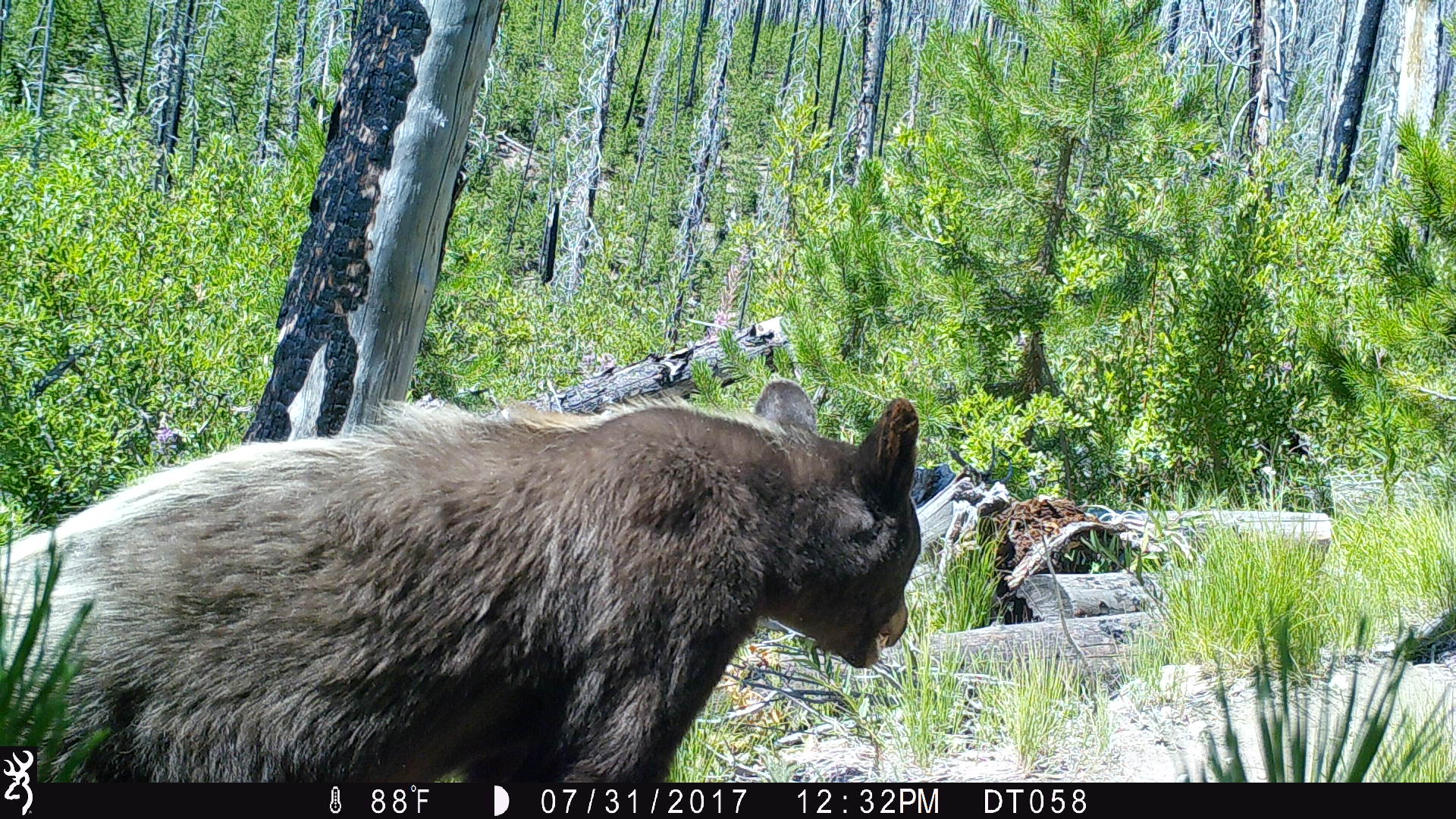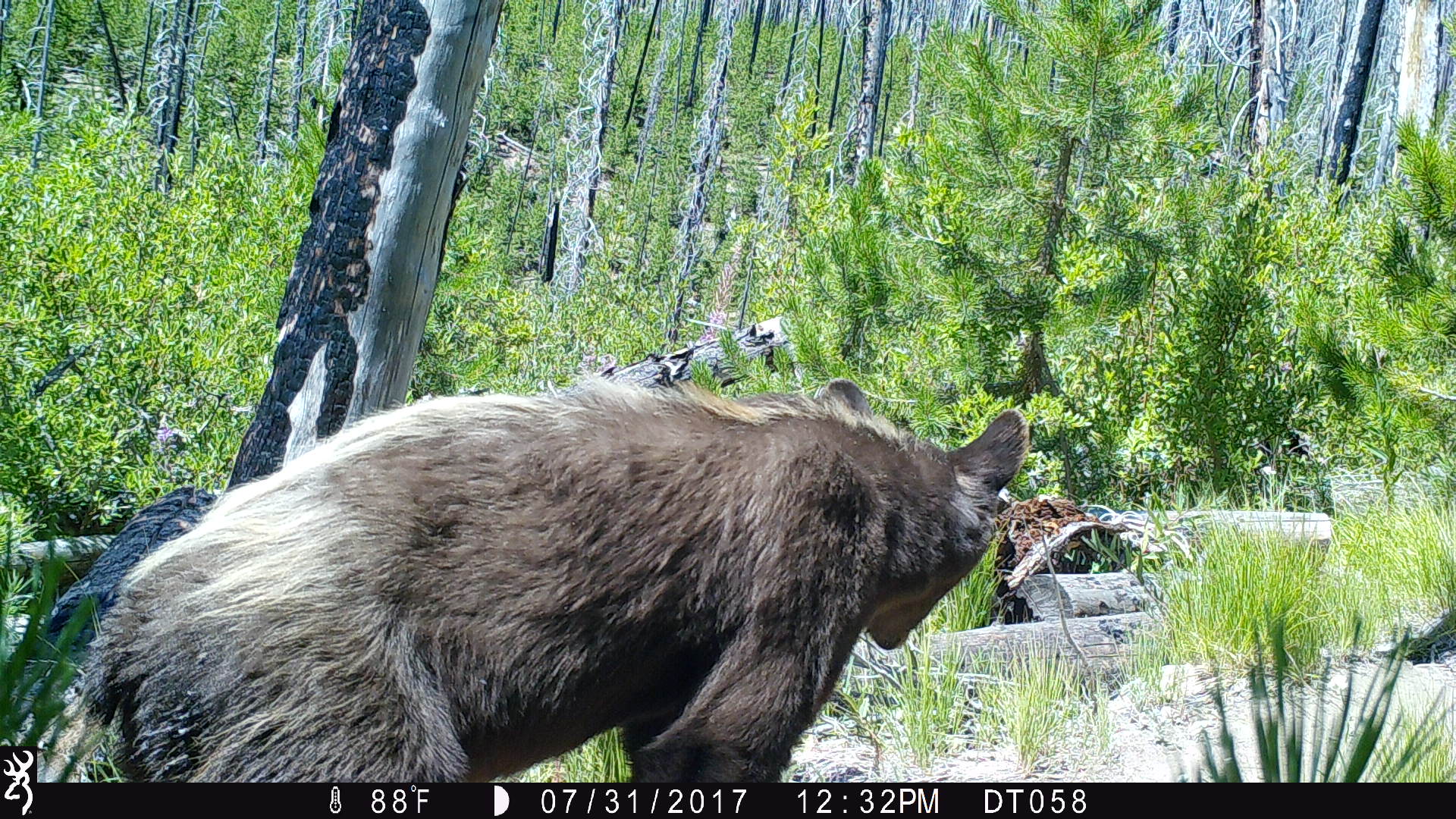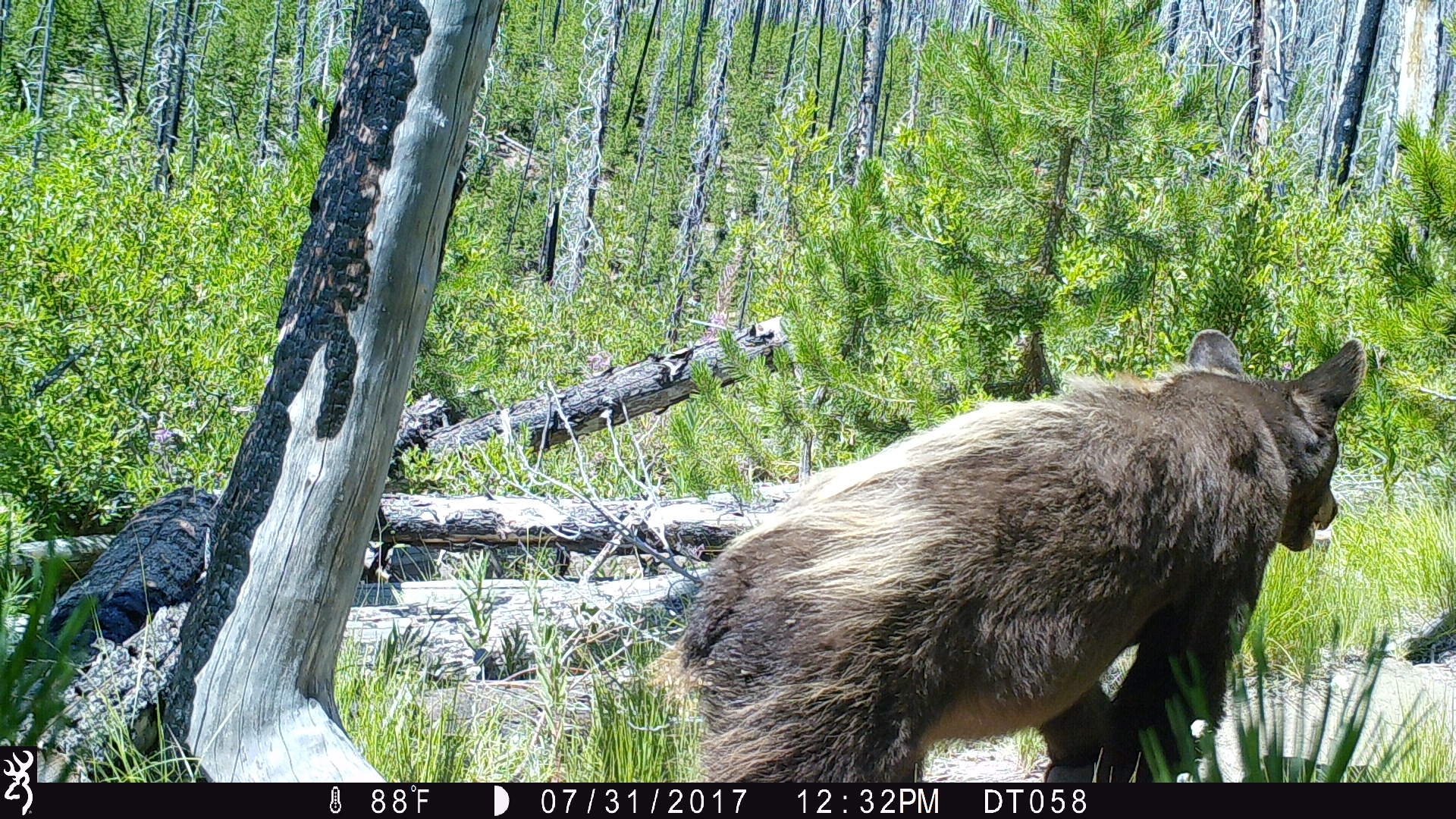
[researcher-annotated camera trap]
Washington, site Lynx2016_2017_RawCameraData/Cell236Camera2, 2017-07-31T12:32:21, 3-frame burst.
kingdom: Animalia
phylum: Chordata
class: Mammalia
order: Carnivora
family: Ursidae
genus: Ursus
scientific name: Ursus americanus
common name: american black bear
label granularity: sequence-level